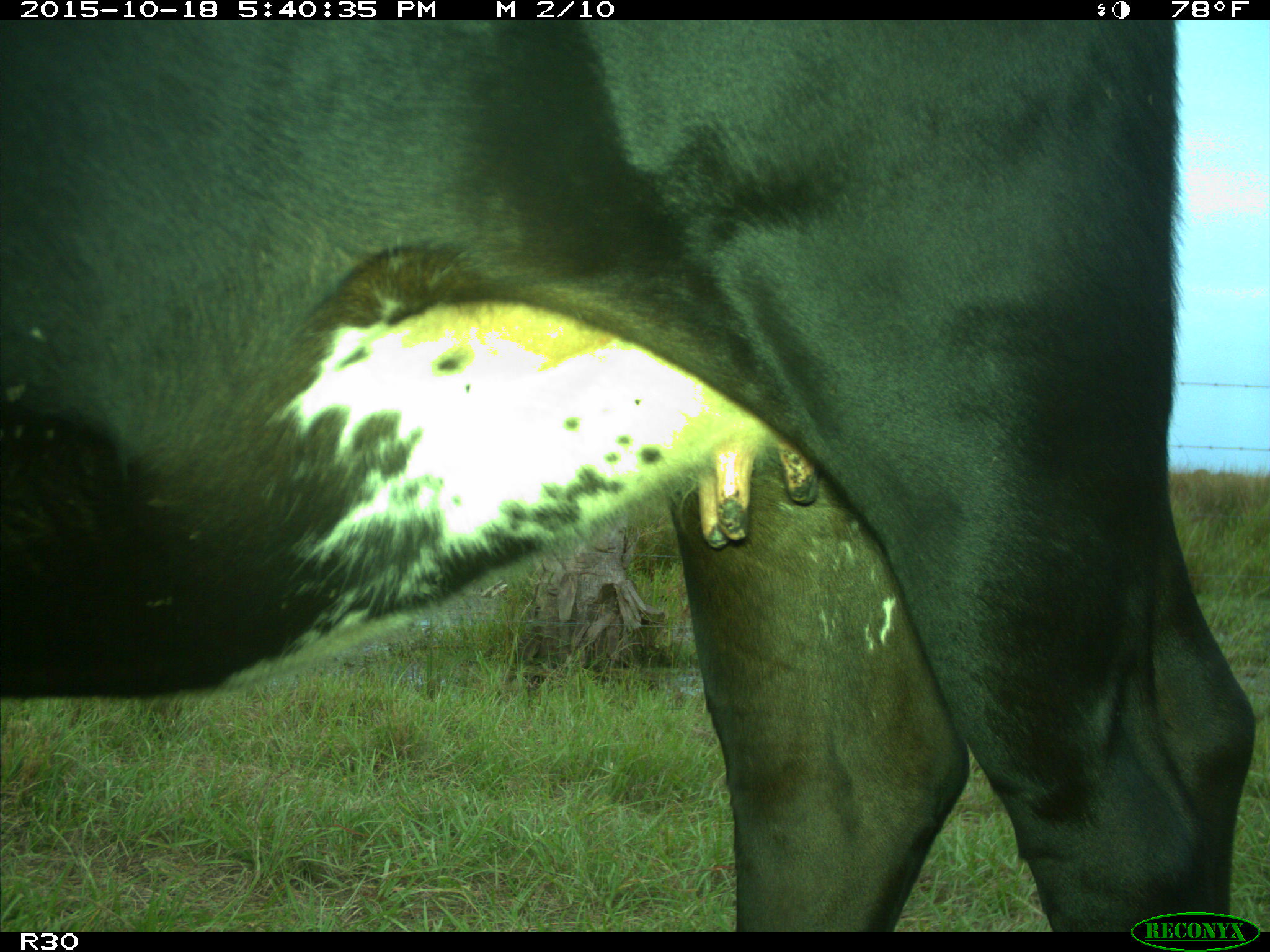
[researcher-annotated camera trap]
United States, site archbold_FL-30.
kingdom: Animalia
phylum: Chordata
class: Mammalia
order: Artiodactyla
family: Bovidae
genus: Bos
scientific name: Bos taurus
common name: domestic cow